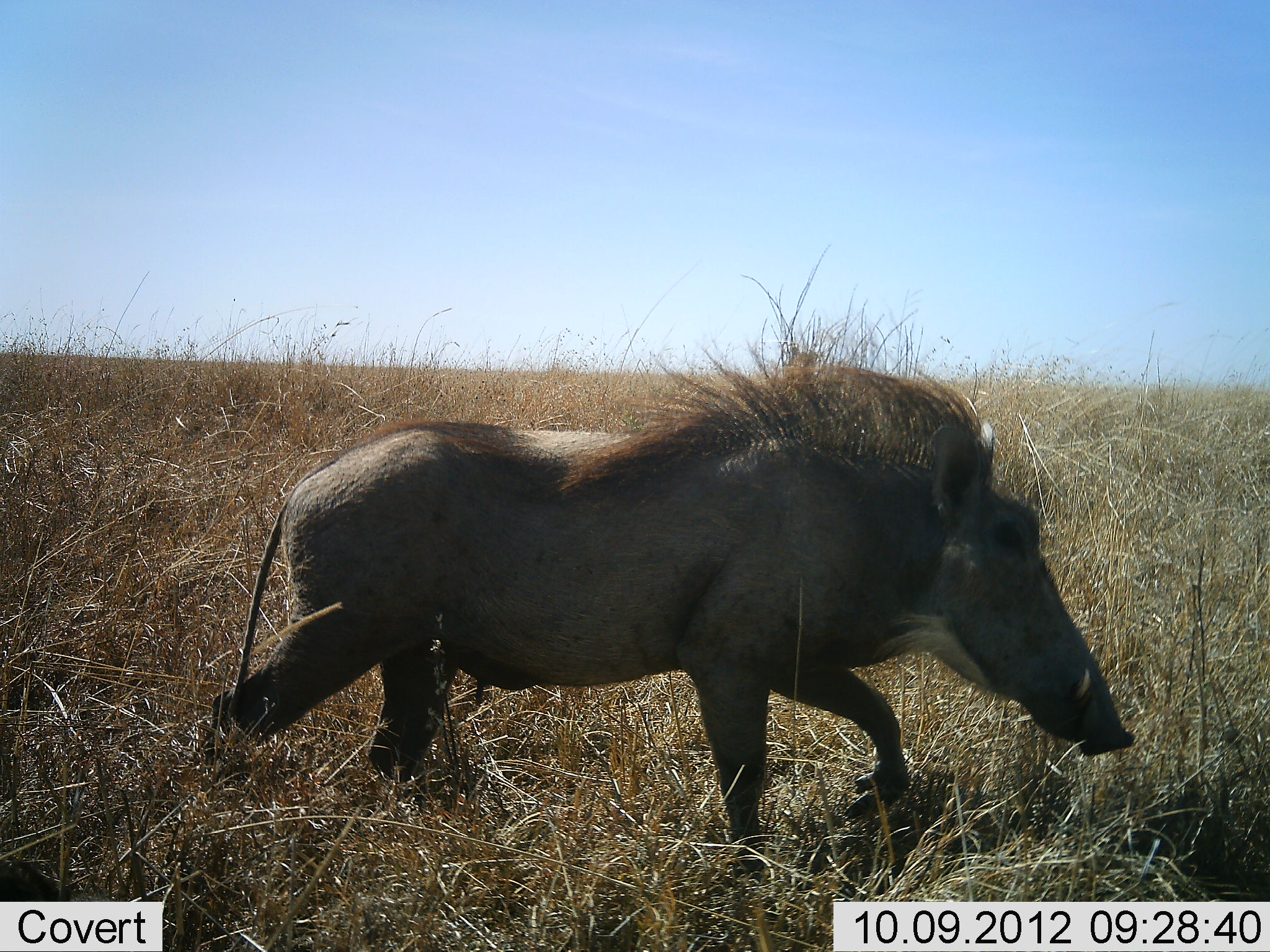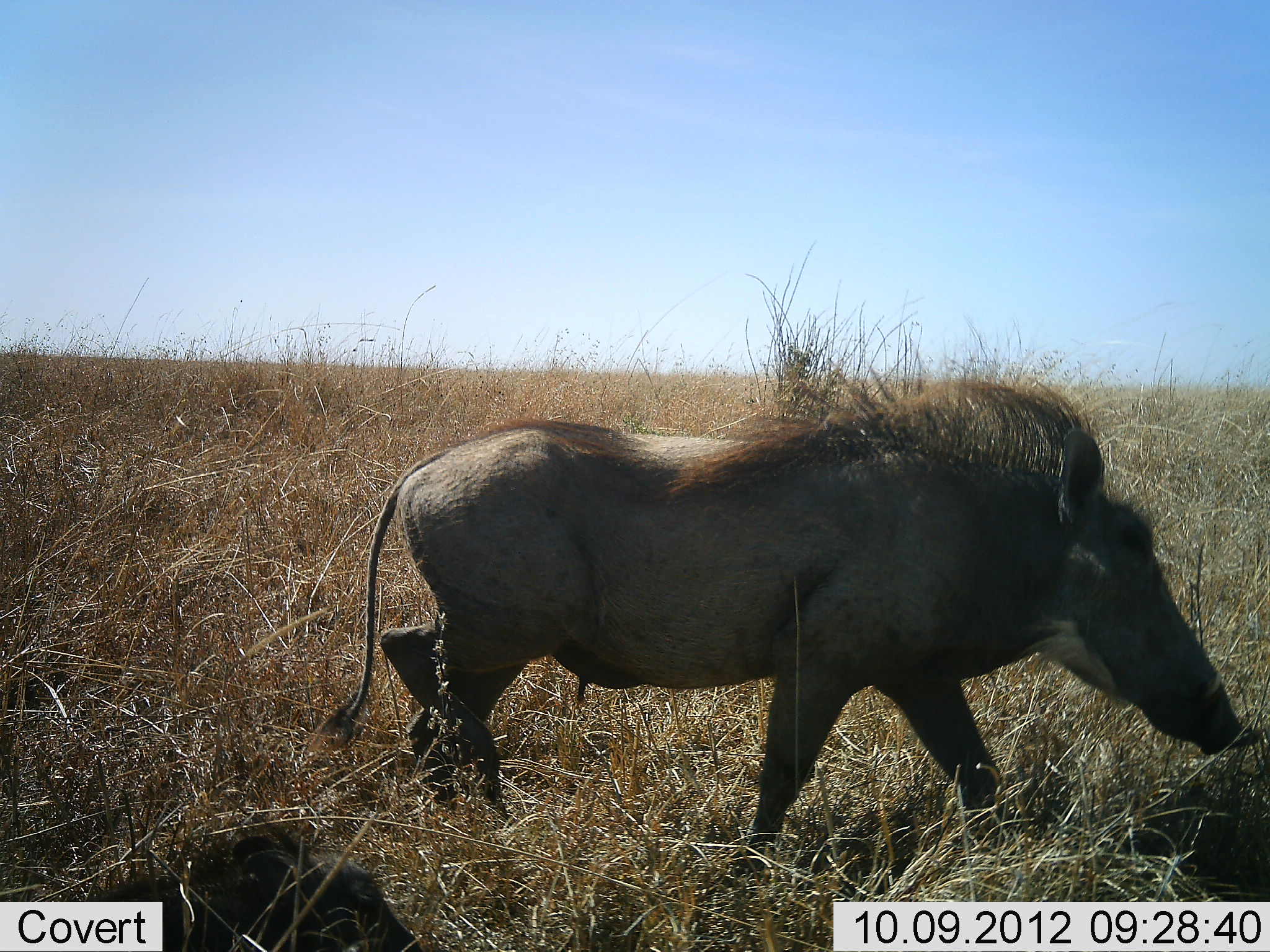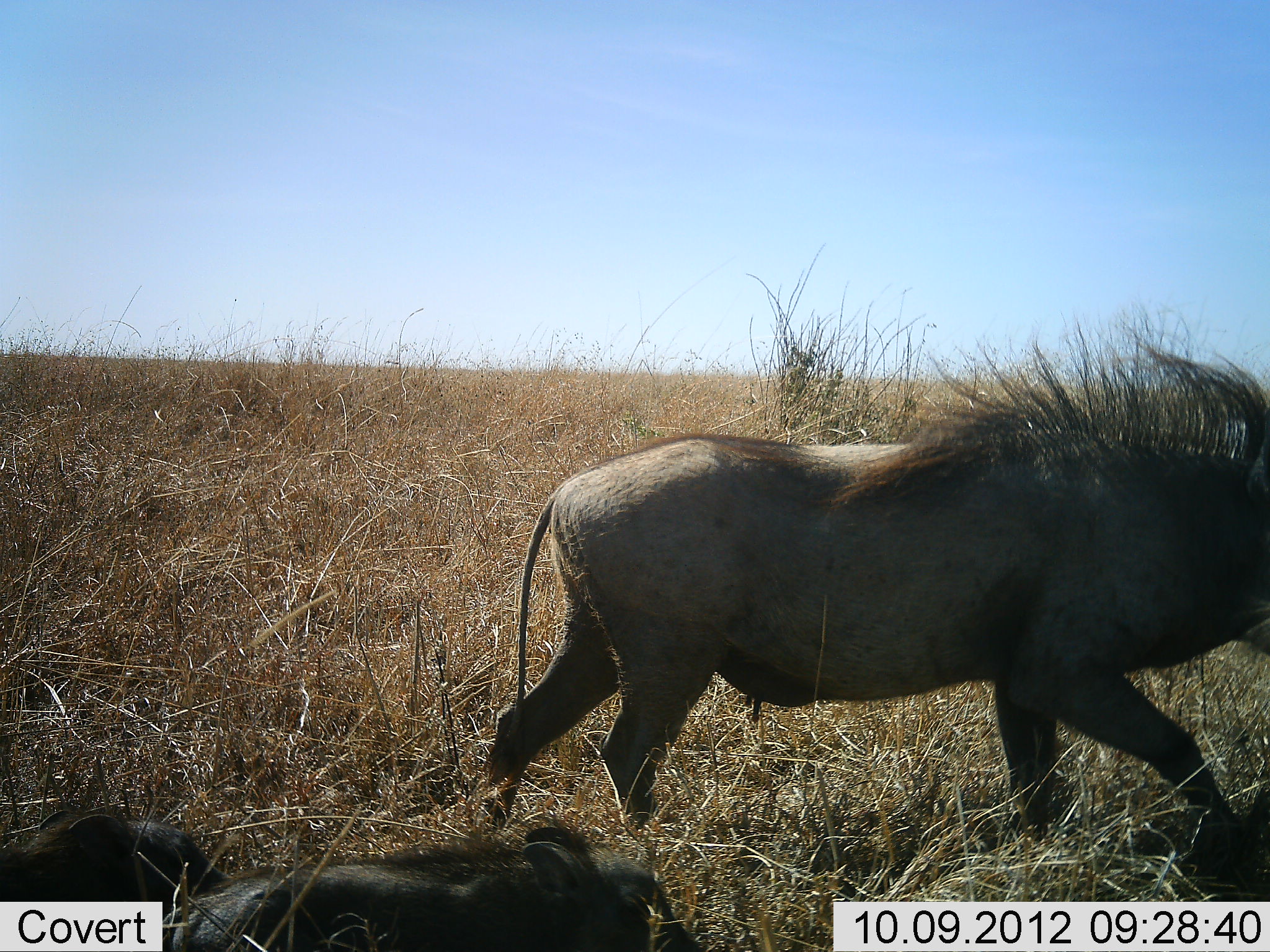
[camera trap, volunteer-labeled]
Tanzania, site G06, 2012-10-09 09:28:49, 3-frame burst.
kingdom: Animalia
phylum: Chordata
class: Mammalia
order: Artiodactyla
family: Suidae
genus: Phacochoerus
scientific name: Phacochoerus africanus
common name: warthog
Warthog (Phacochoerus africanus), count 2. Behavior (volunteer vote fractions): standing 0%, resting 0%, moving 100%, interacting 0%. Young present (vote fraction): 40%. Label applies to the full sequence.